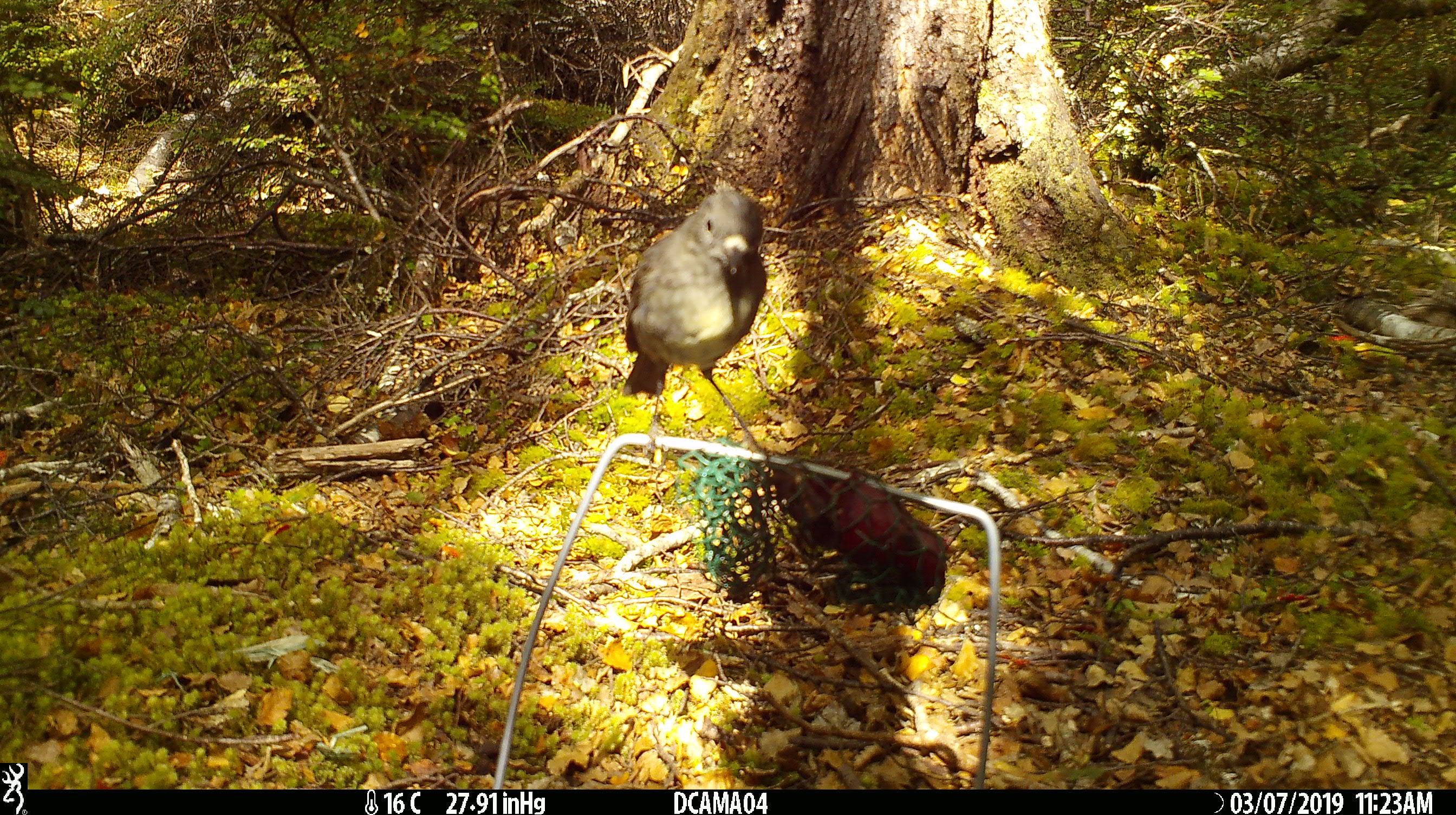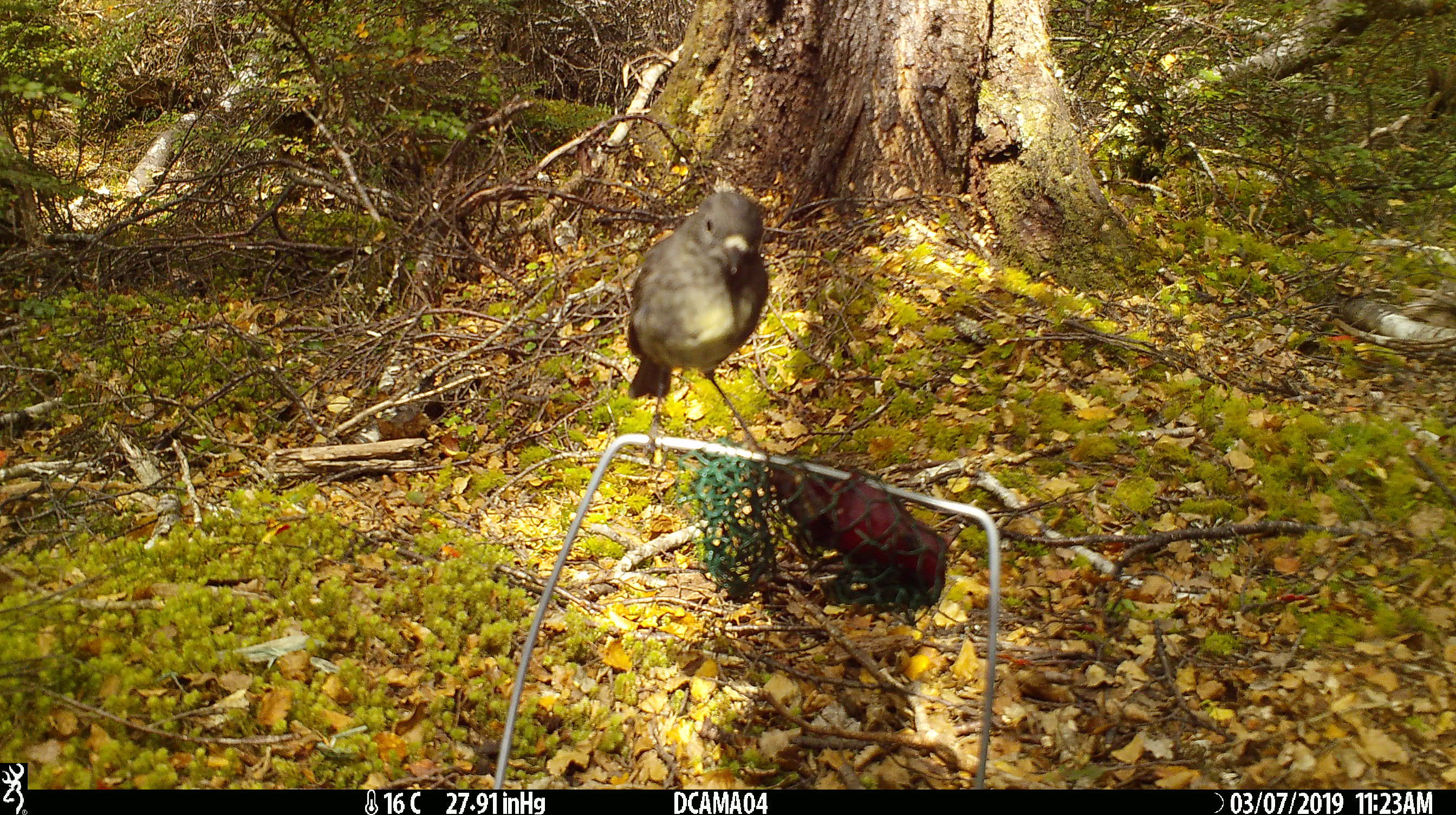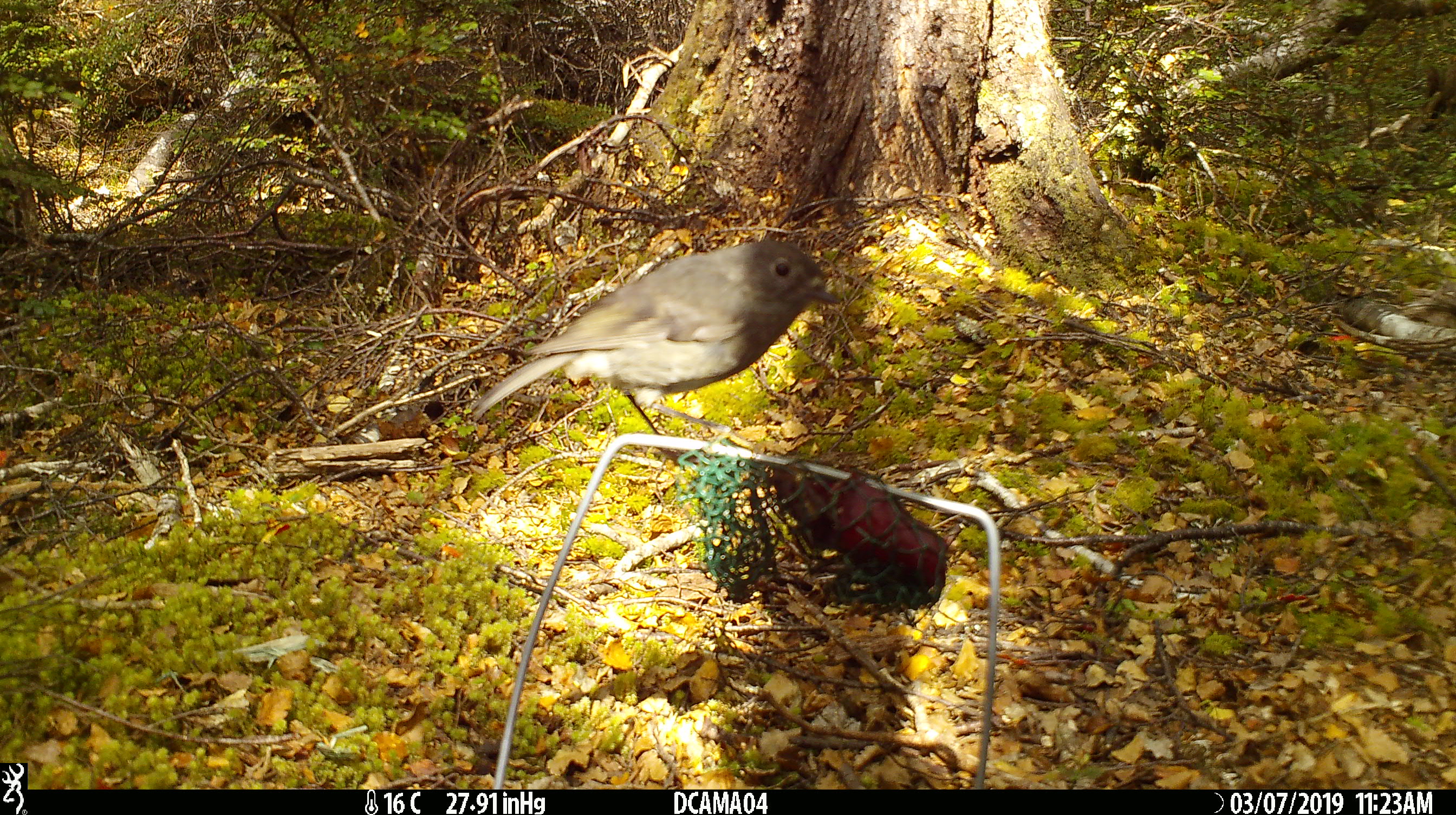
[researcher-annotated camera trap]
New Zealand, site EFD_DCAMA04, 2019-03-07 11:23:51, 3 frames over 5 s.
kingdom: Animalia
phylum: Chordata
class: Aves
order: Passeriformes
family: Petroicidae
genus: Petroica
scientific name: Petroica australis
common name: new zealand robin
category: robin